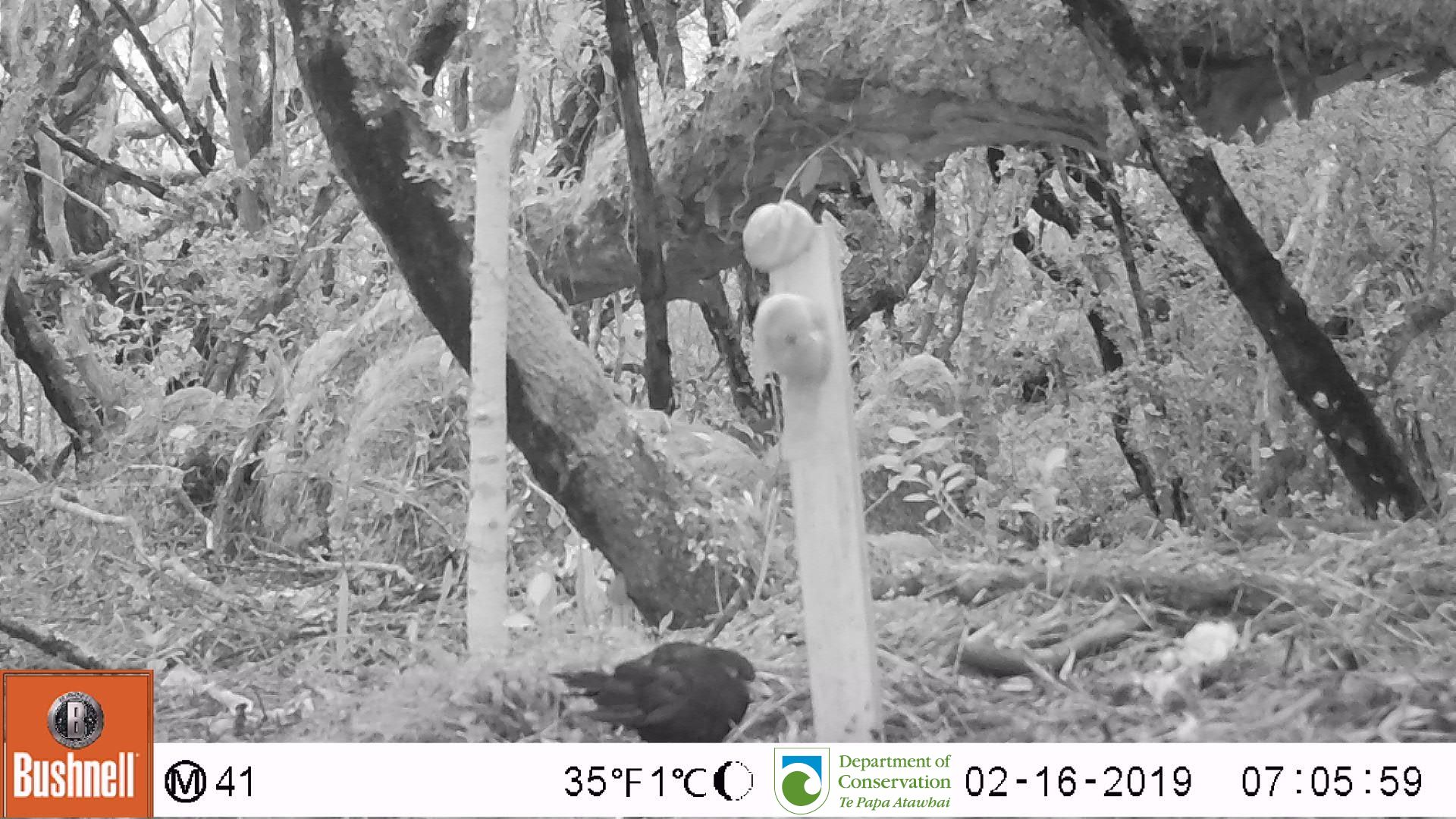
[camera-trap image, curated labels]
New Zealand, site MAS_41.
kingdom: Animalia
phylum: Chordata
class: Aves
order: Passeriformes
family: Turdidae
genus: Turdus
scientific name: Turdus merula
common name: eurasian blackbird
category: blackbird